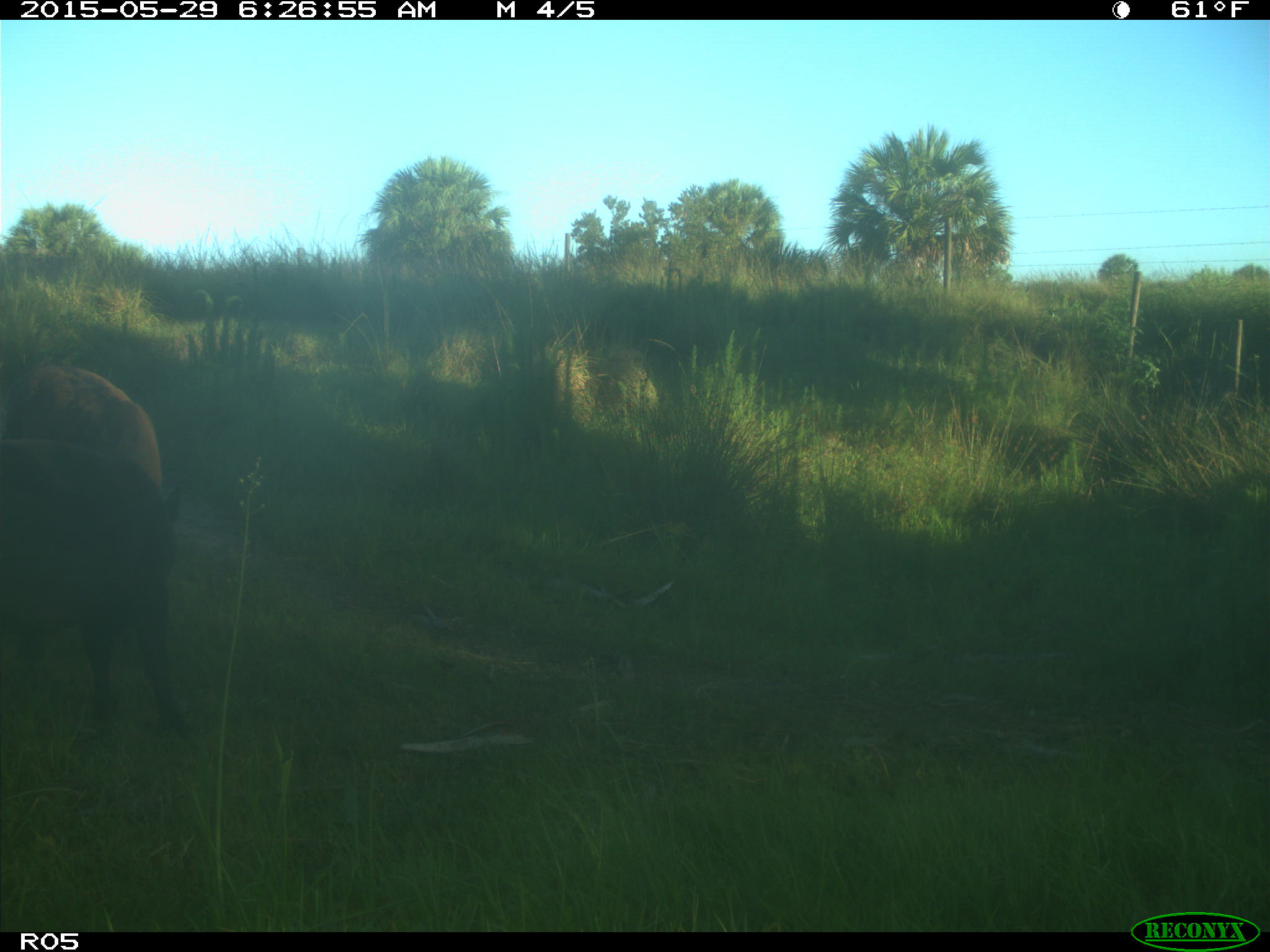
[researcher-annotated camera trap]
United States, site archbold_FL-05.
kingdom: Animalia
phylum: Chordata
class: Mammalia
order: Artiodactyla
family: Bovidae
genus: Bos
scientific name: Bos taurus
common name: domestic cow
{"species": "Bos taurus (domestic cow)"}